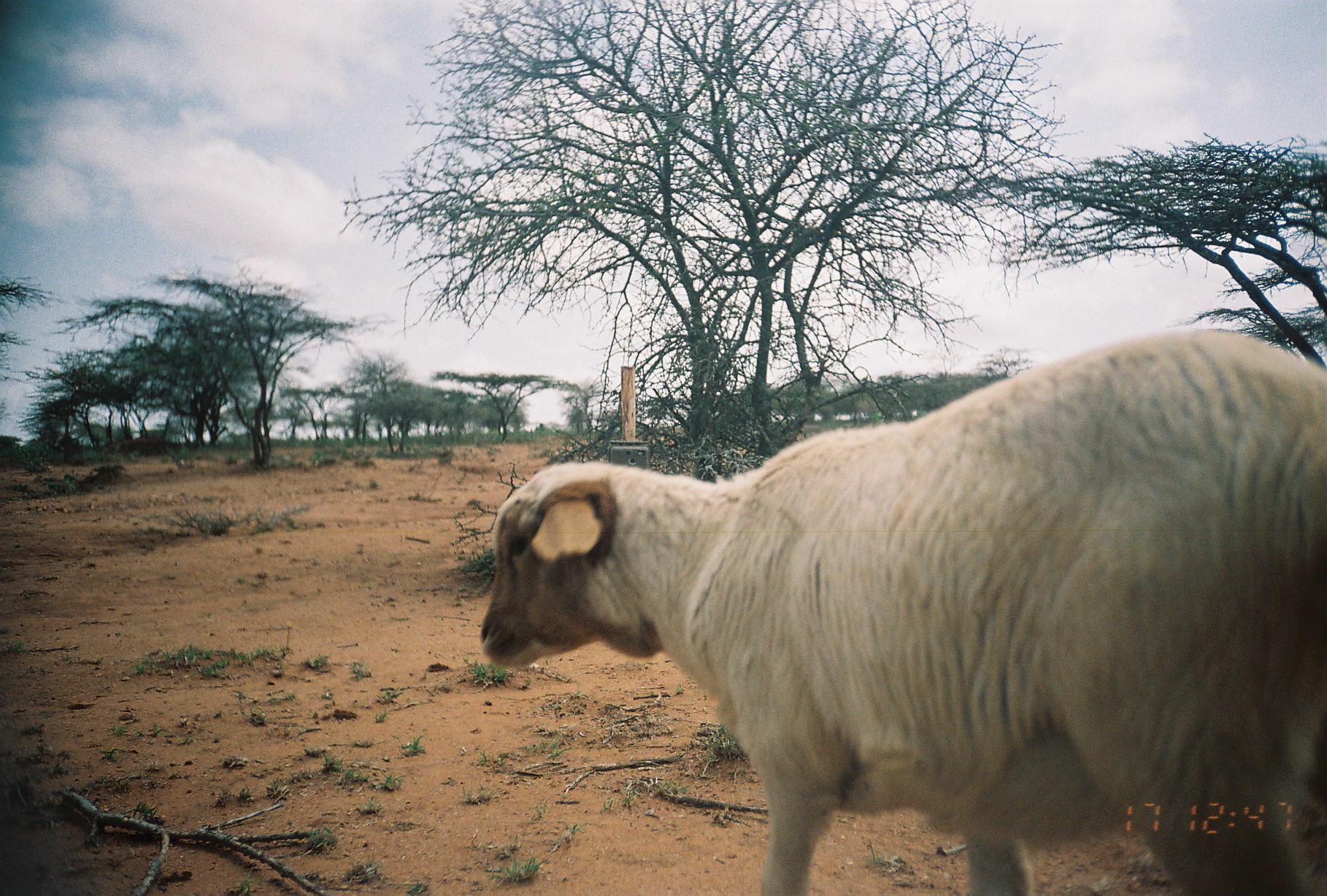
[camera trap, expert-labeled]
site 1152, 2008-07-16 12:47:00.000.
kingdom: Animalia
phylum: Chordata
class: Mammalia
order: Artiodactyla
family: Bovidae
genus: Ovis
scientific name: Ovis aries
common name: domestic sheep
Ovis aries (domestic sheep), count 1.